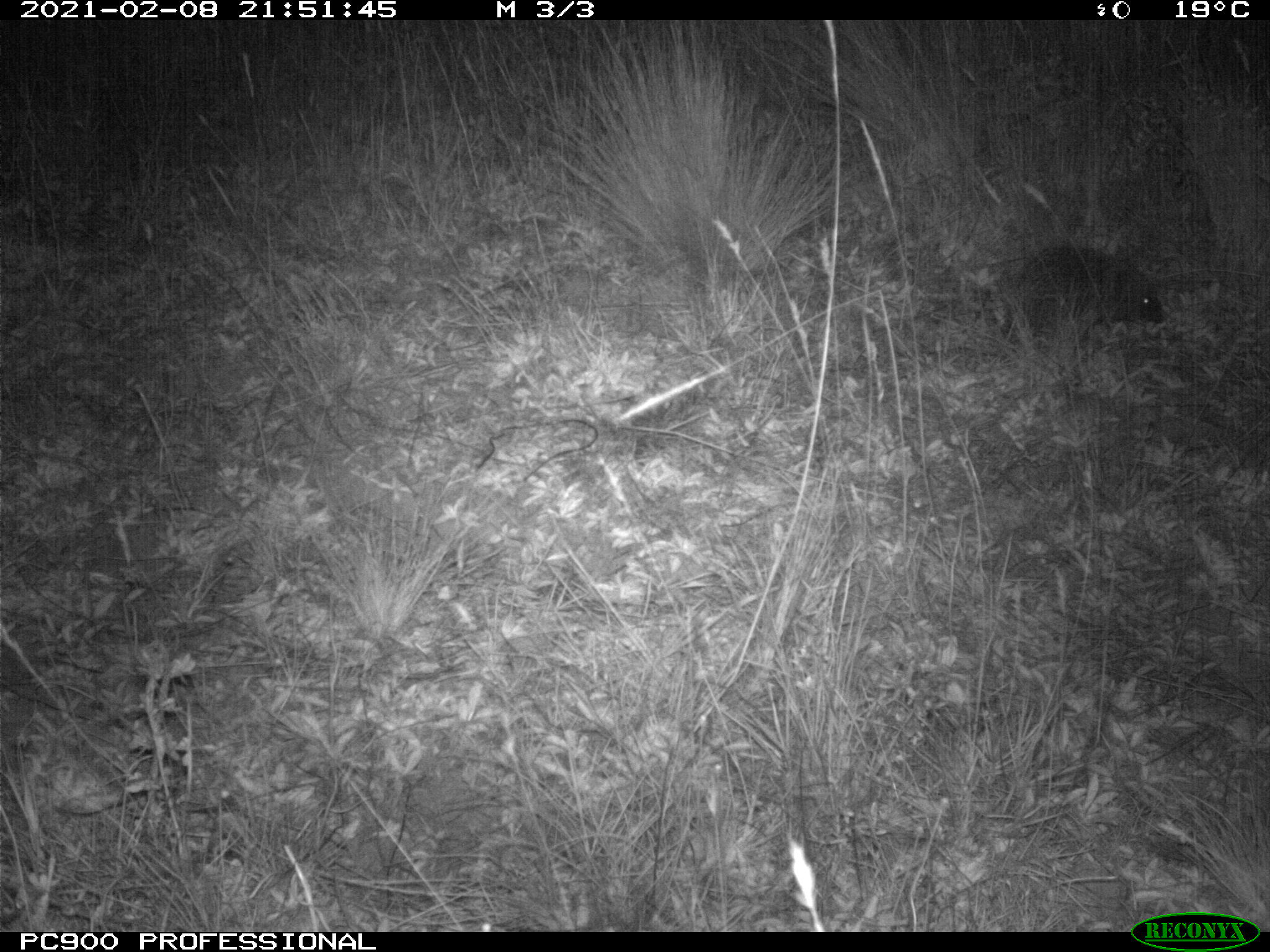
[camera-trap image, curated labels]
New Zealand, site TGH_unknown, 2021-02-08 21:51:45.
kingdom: Animalia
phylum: Chordata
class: Mammalia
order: Eulipotyphla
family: Erinaceidae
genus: Erinaceus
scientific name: Erinaceus europaeus europaeus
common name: european hedgehog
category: hedgehog